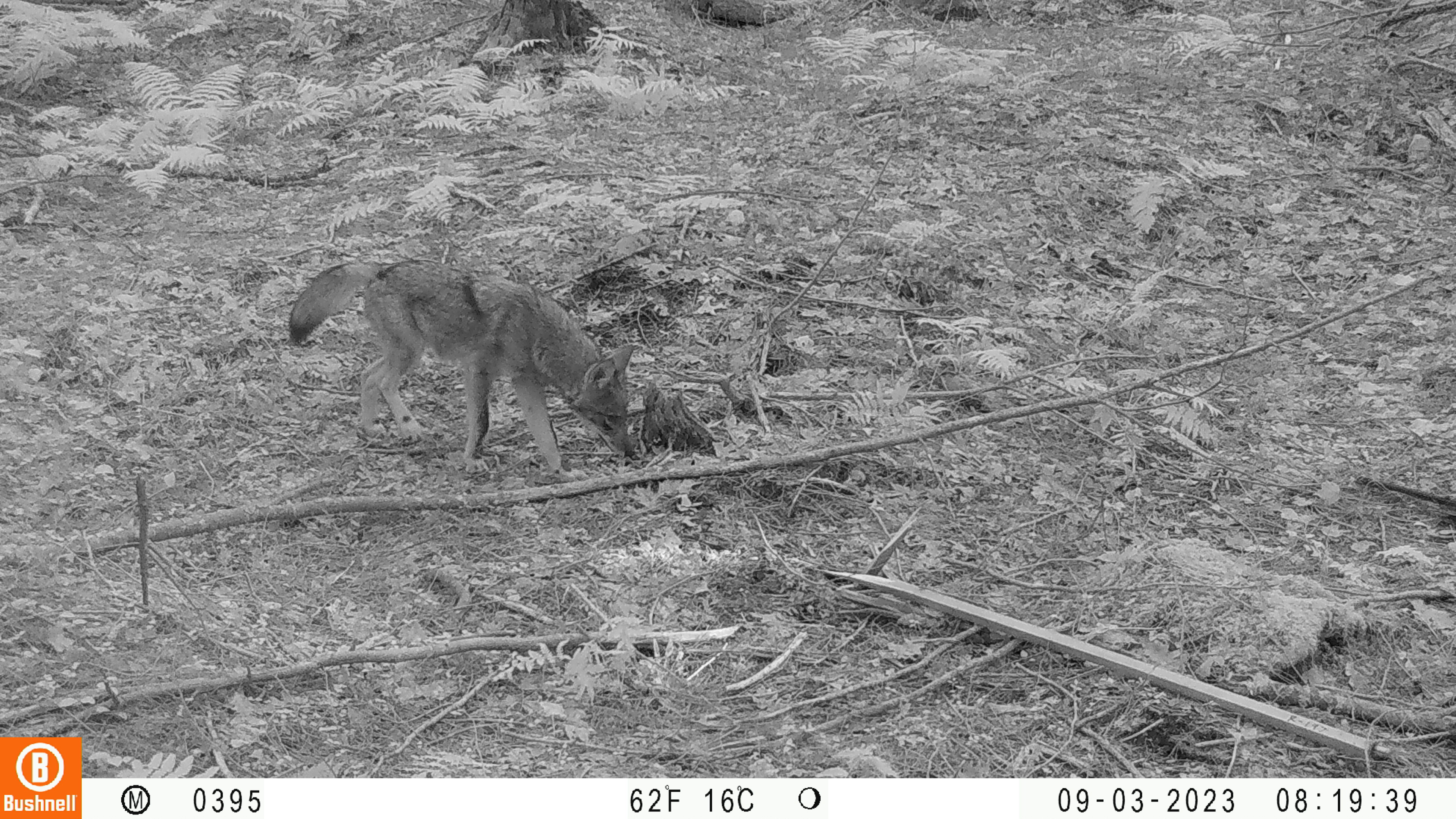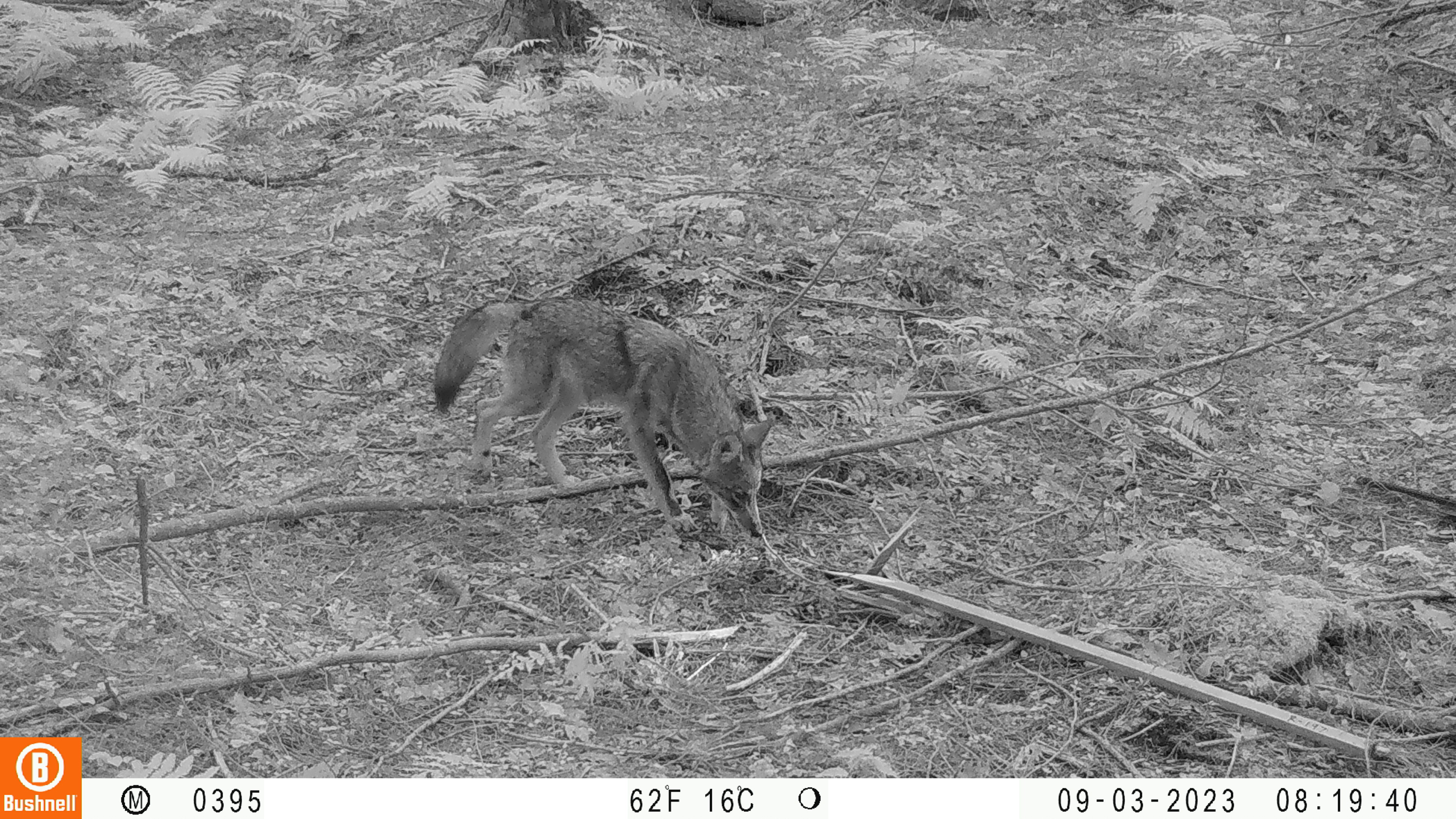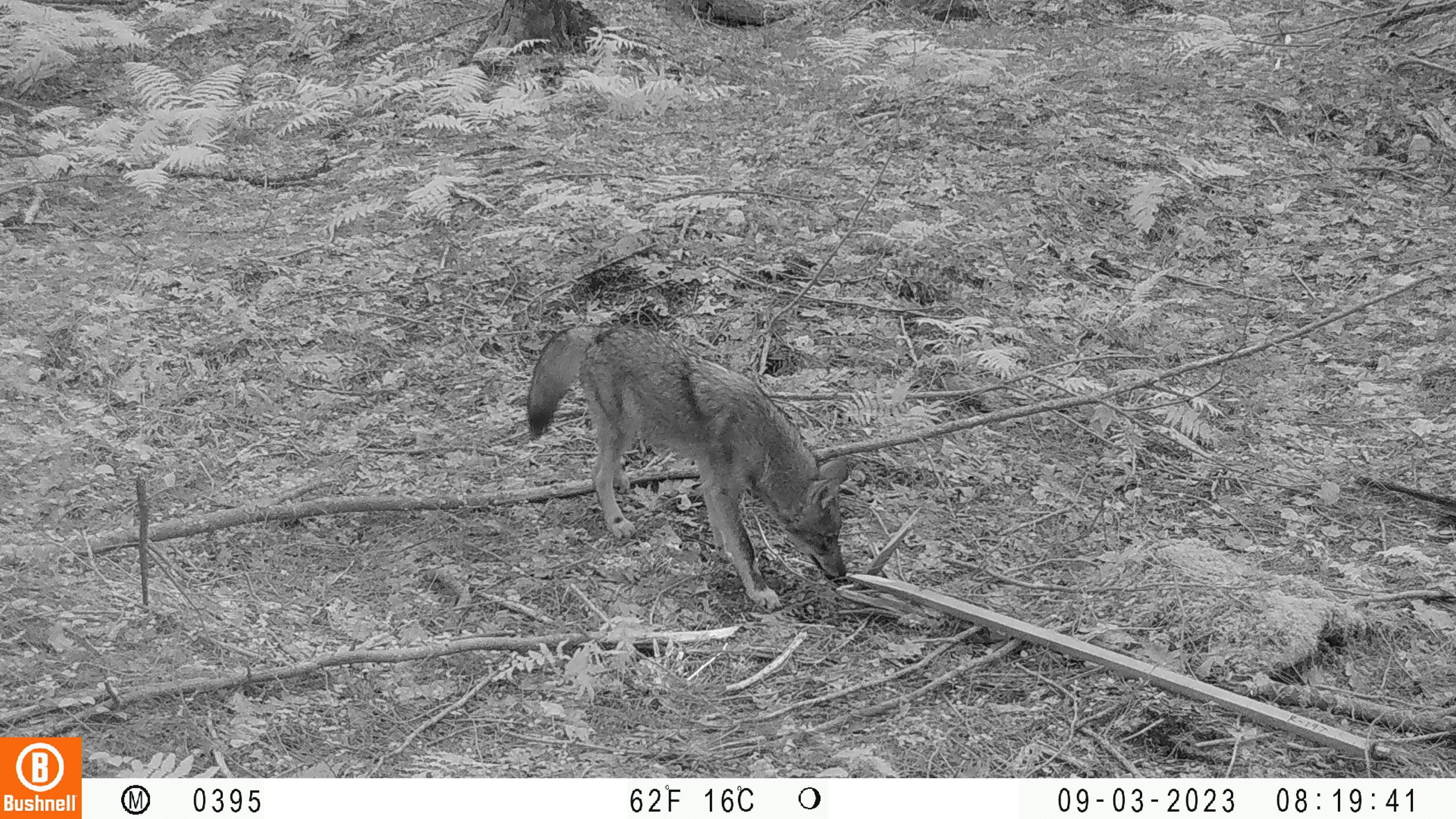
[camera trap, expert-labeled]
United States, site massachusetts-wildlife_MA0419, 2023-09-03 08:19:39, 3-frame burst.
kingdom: Animalia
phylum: Chordata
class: Mammalia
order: Carnivora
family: Canidae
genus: Canis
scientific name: Canis latrans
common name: coyote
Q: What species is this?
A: Coyote (Canis latrans).